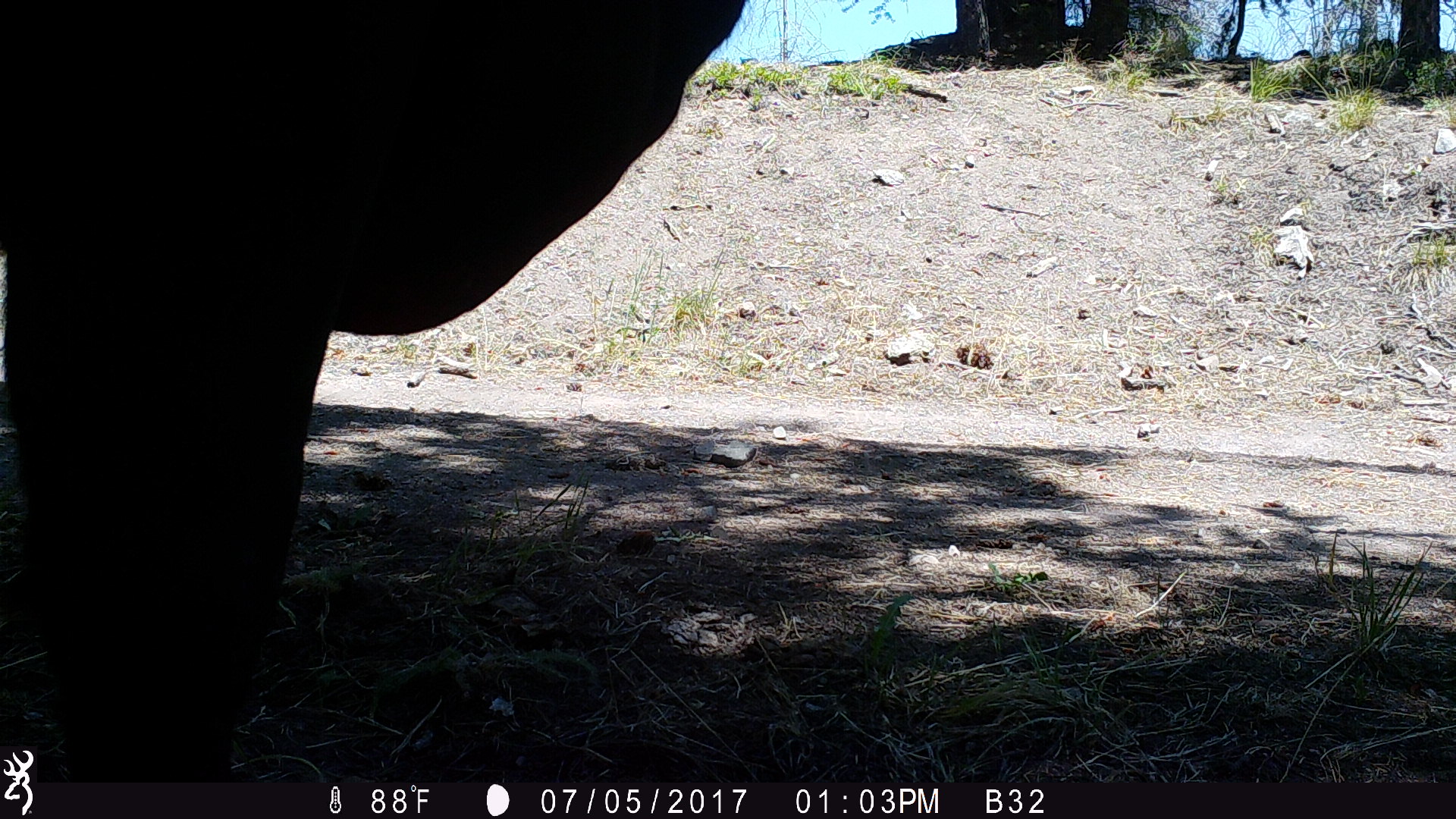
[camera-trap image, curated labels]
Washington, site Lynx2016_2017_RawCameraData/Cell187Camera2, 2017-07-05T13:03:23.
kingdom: Animalia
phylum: Chordata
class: Mammalia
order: Artiodactyla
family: Bovidae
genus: Bos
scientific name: Bos taurus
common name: domestic cattle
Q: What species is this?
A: Domestic cattle (Bos taurus).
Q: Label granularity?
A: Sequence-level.